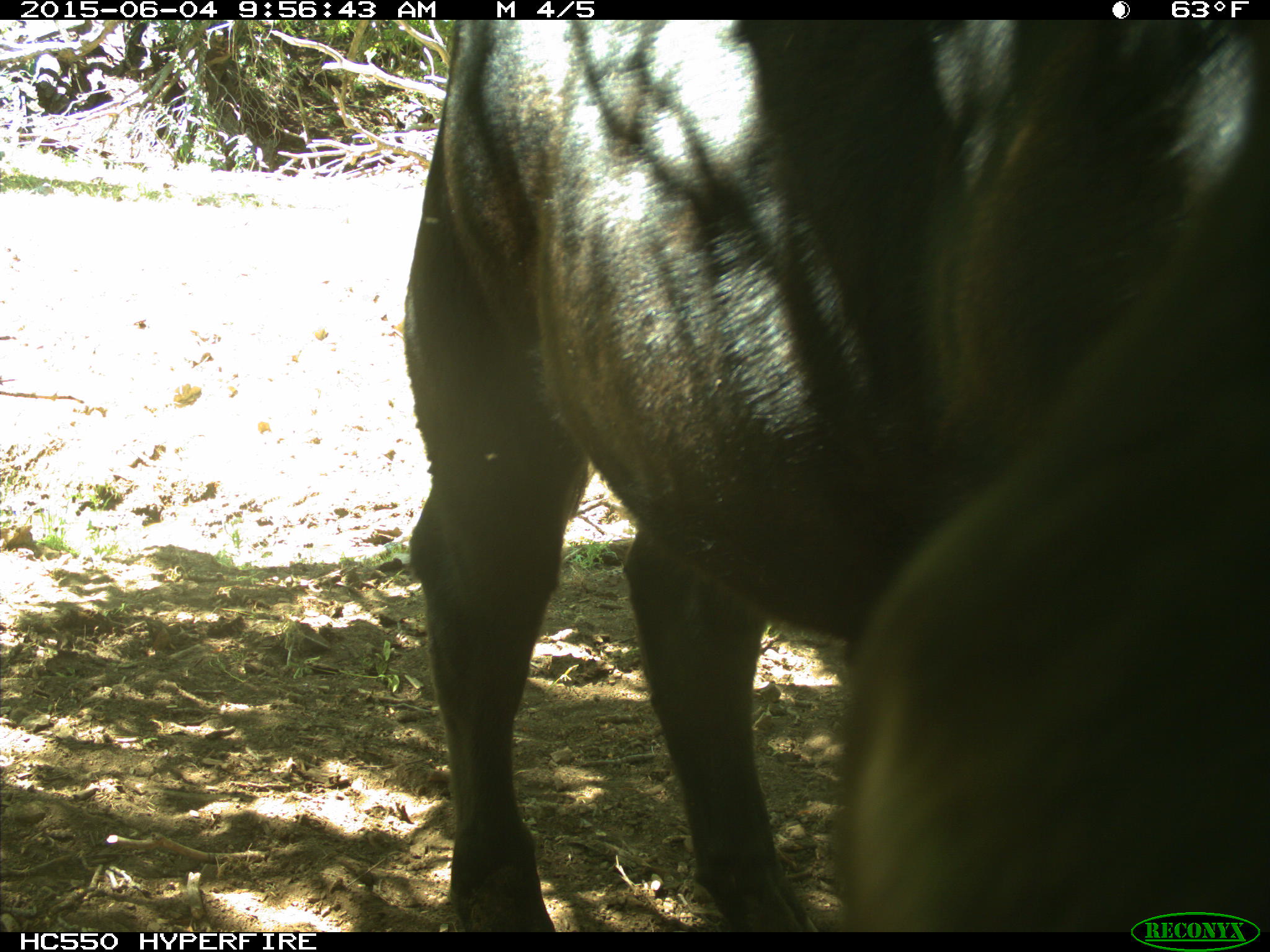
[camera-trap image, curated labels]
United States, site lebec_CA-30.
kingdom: Animalia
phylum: Chordata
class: Mammalia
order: Artiodactyla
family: Bovidae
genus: Bos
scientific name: Bos taurus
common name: domestic cow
Bos taurus (domestic cow).